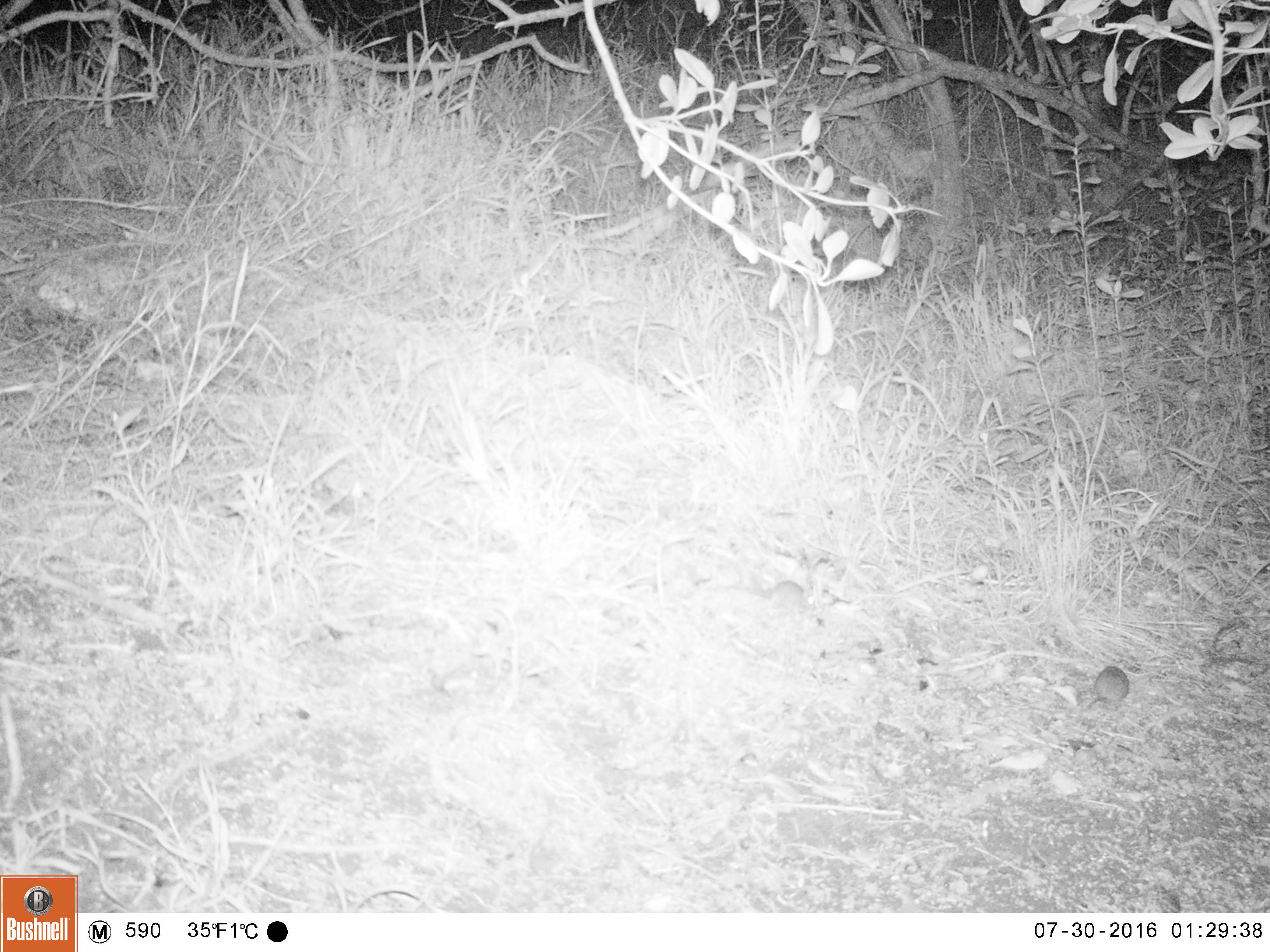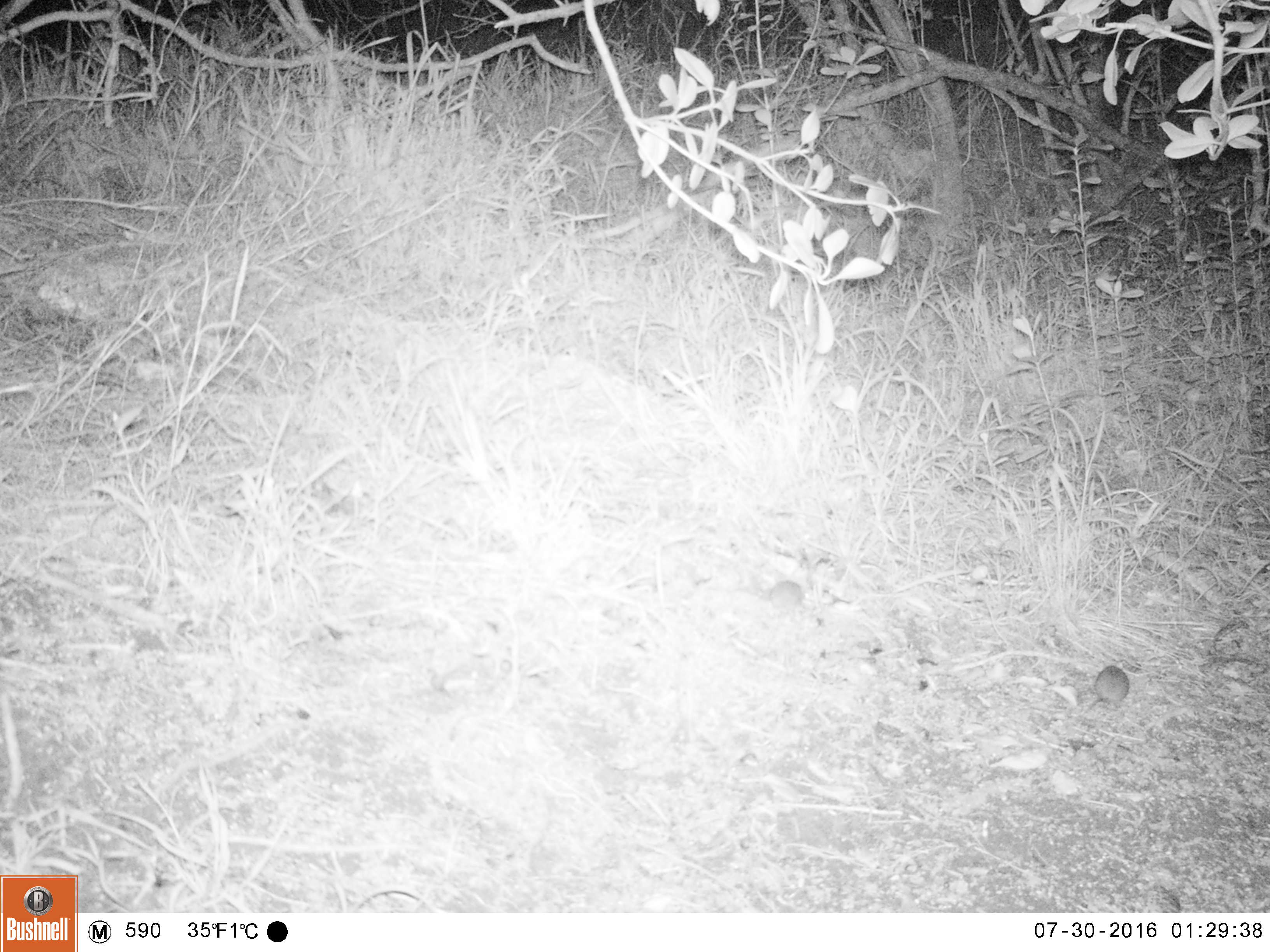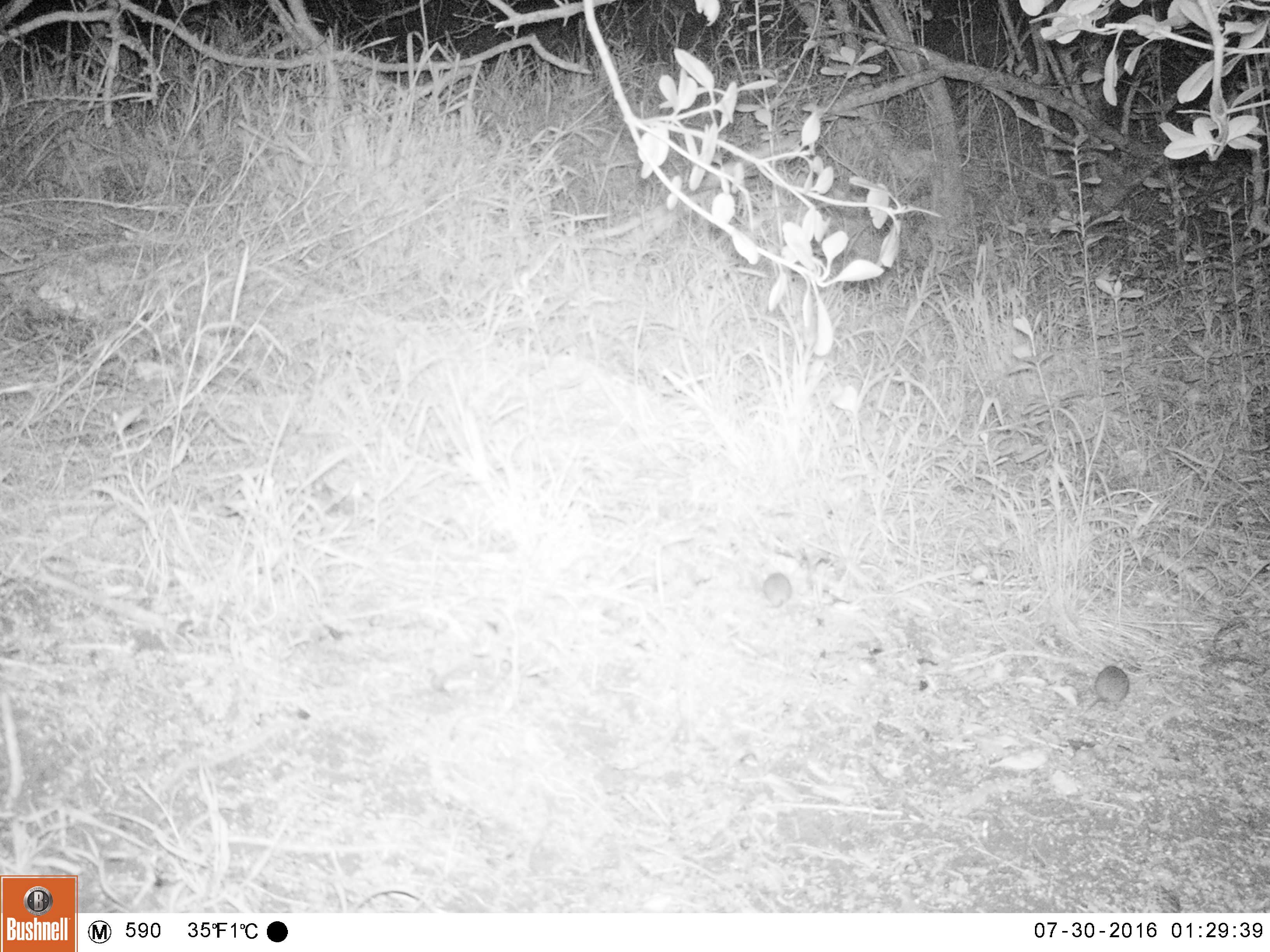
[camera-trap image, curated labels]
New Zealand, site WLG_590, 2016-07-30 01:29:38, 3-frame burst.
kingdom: Animalia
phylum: Chordata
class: Mammalia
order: Rodentia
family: Muridae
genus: Mus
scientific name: Mus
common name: mouse